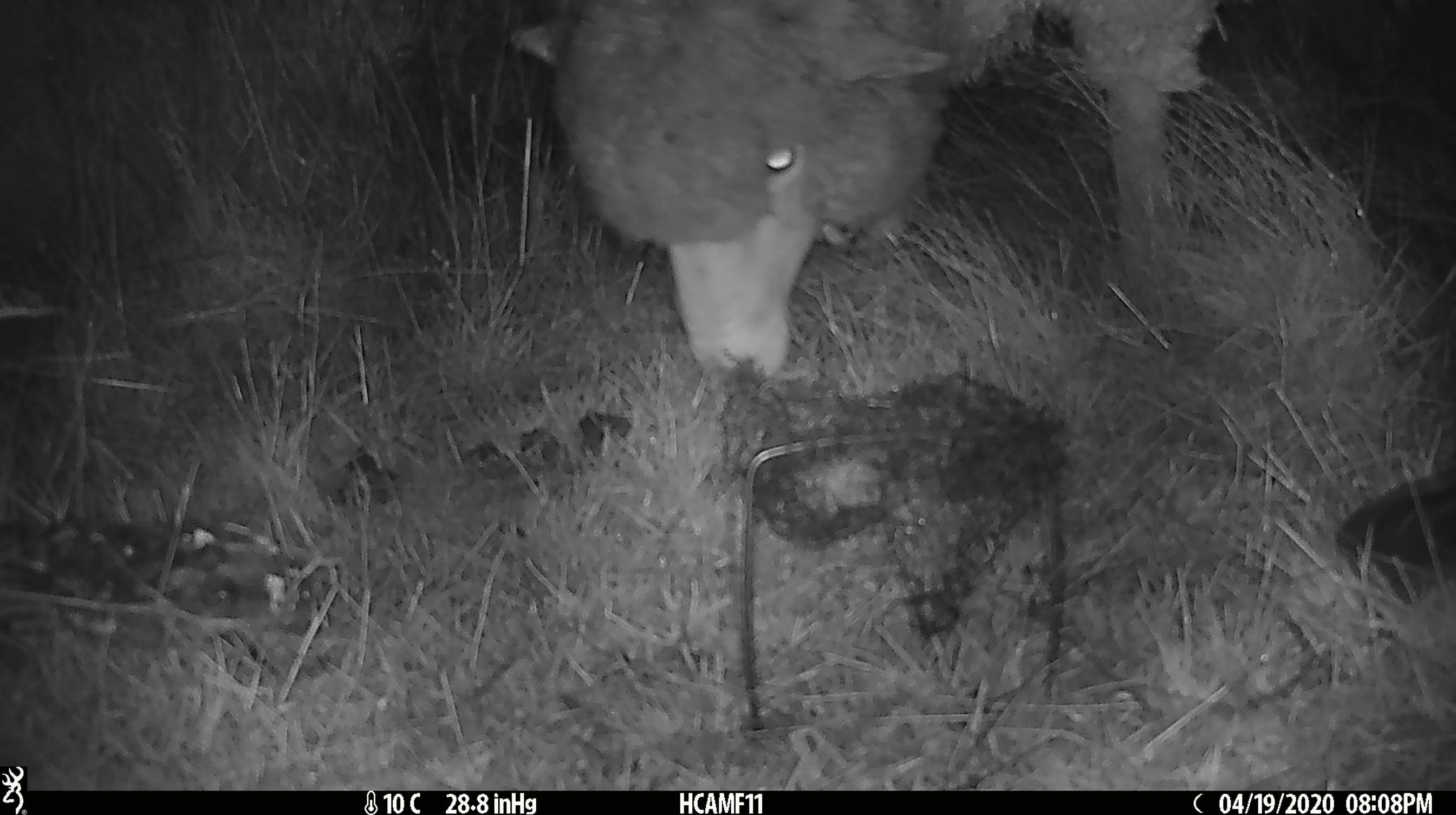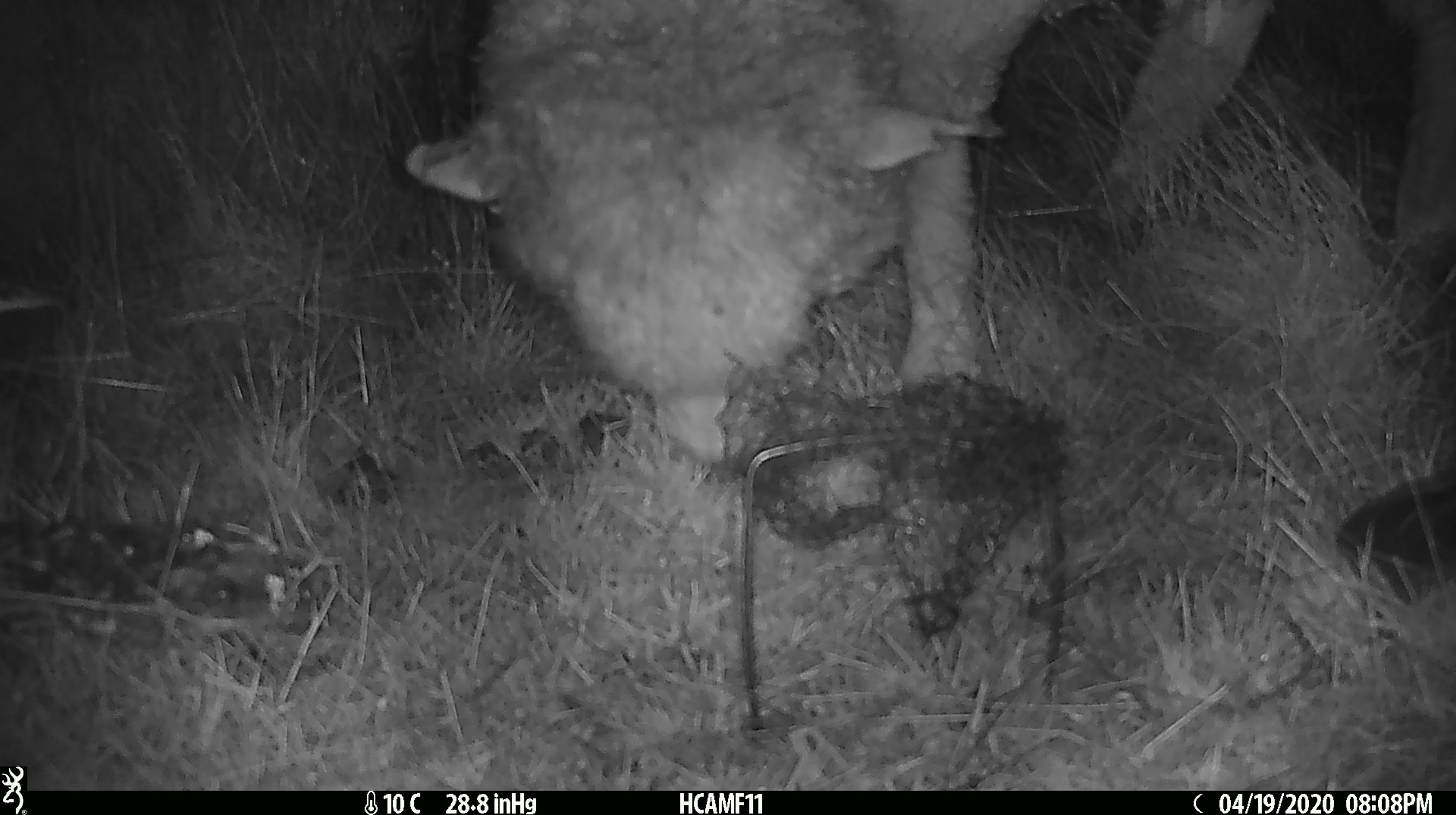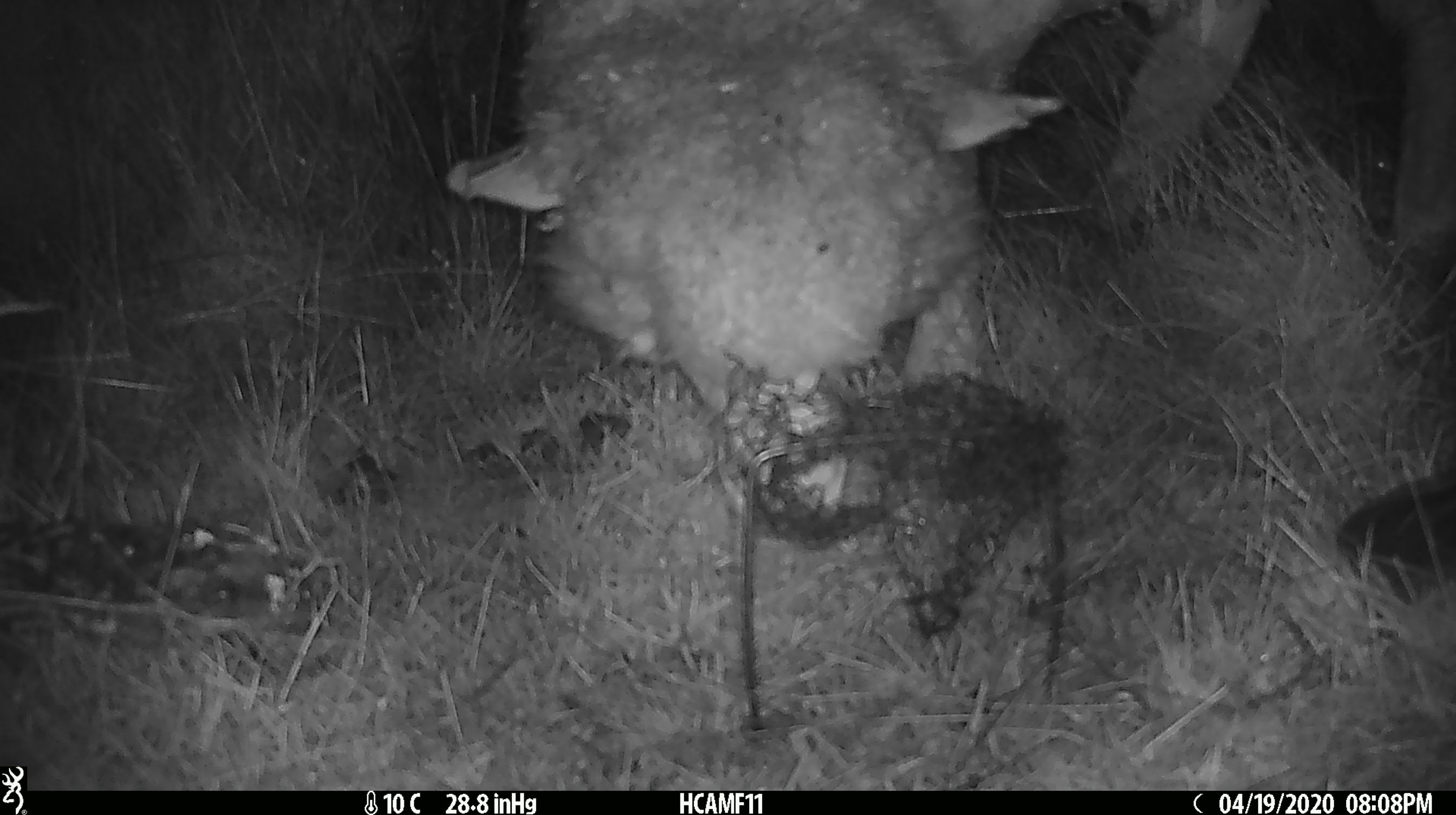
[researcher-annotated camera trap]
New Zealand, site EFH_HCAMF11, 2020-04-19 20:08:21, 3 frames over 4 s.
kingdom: Animalia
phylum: Chordata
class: Mammalia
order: Artiodactyla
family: Bovidae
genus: Ovis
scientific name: Ovis aries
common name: domestic sheep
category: sheep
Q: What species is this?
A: Sheep (domestic sheep) (Ovis aries).